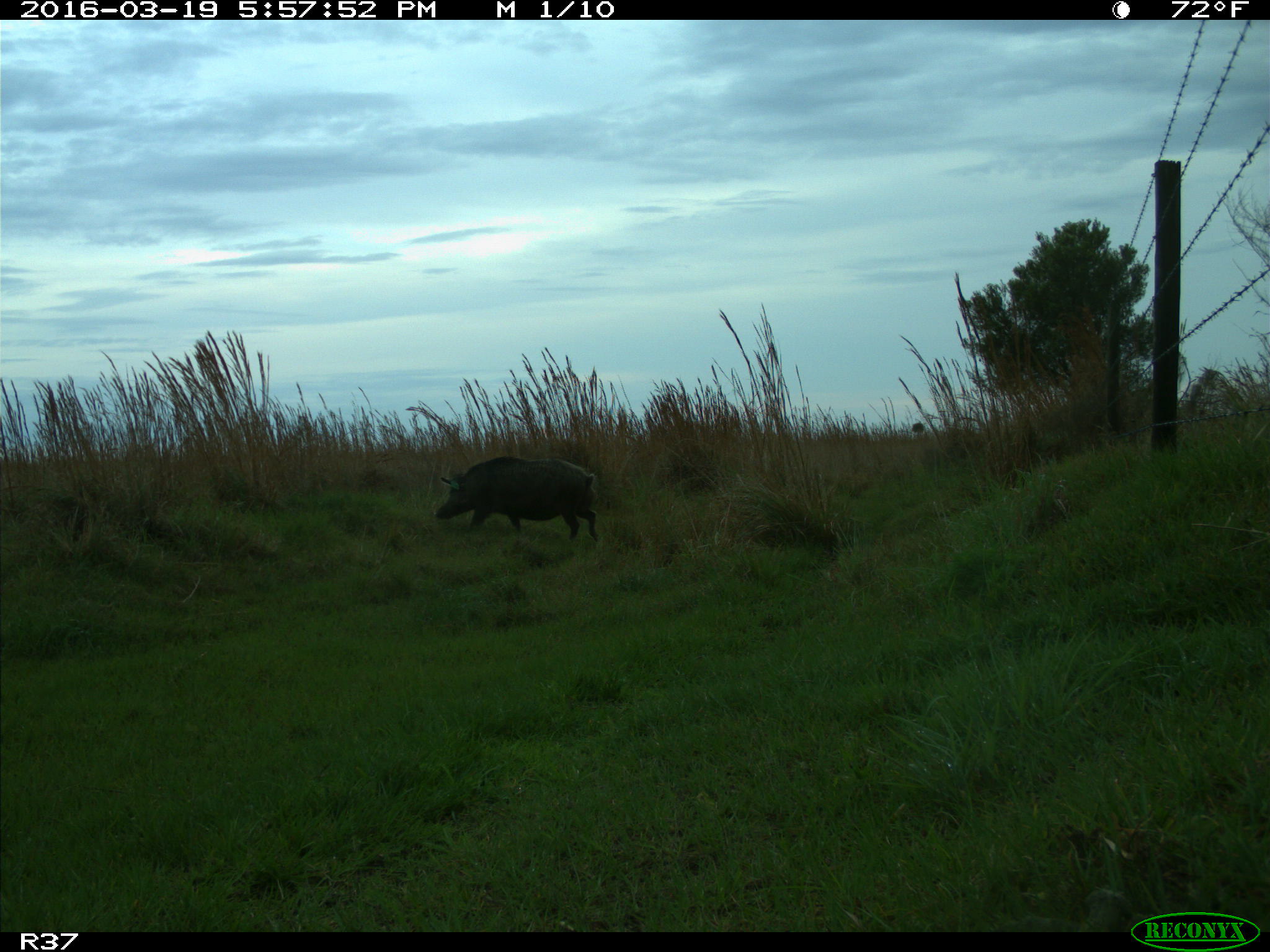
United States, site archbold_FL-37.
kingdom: Animalia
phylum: Chordata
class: Mammalia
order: Artiodactyla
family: Suidae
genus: Sus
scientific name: Sus scrofa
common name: wild boar